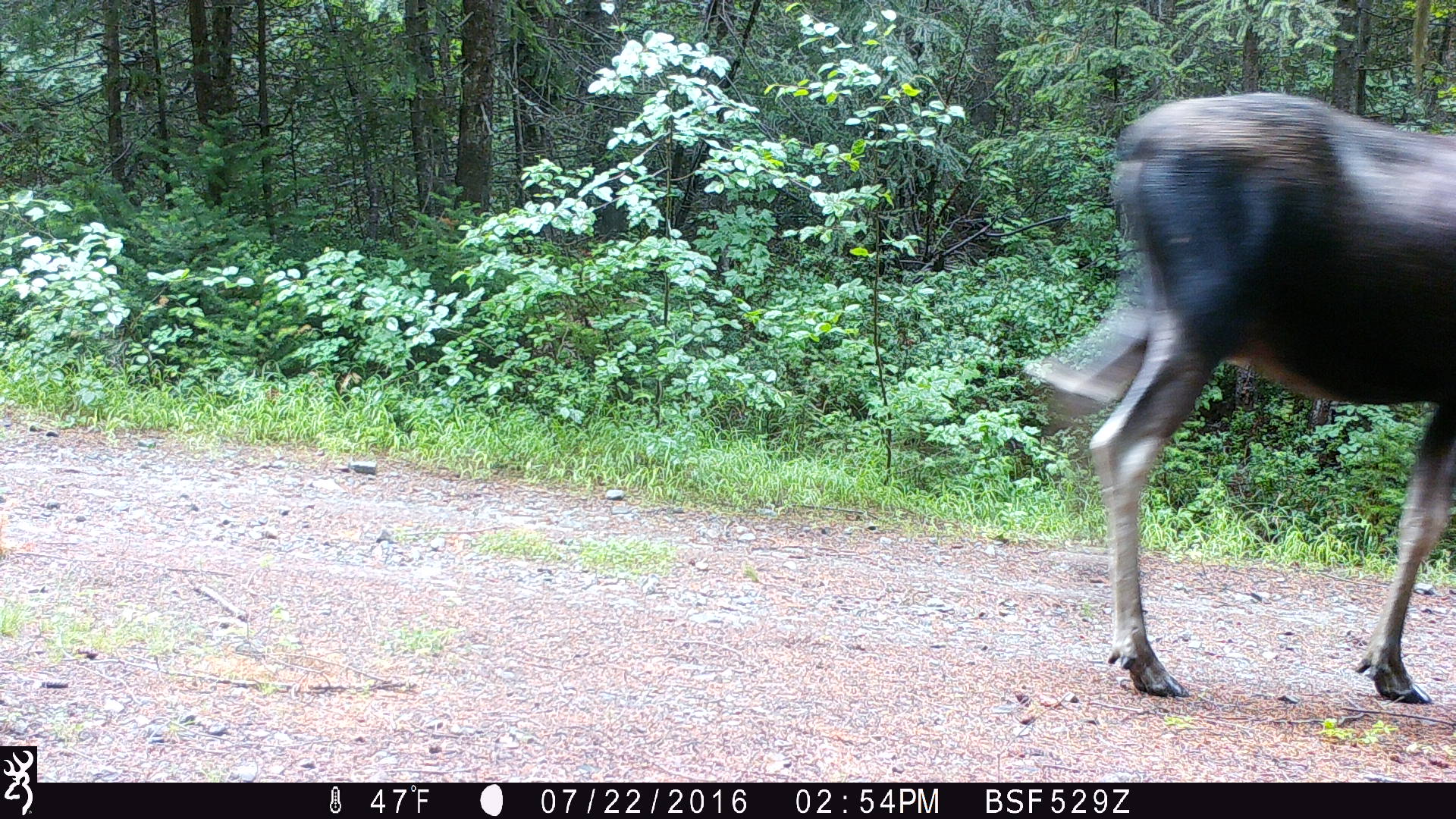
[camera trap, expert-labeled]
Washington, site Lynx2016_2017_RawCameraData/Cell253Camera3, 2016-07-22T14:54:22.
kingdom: Animalia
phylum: Chordata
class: Mammalia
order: Artiodactyla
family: Cervidae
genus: Alces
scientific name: Alces alces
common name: moose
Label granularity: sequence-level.